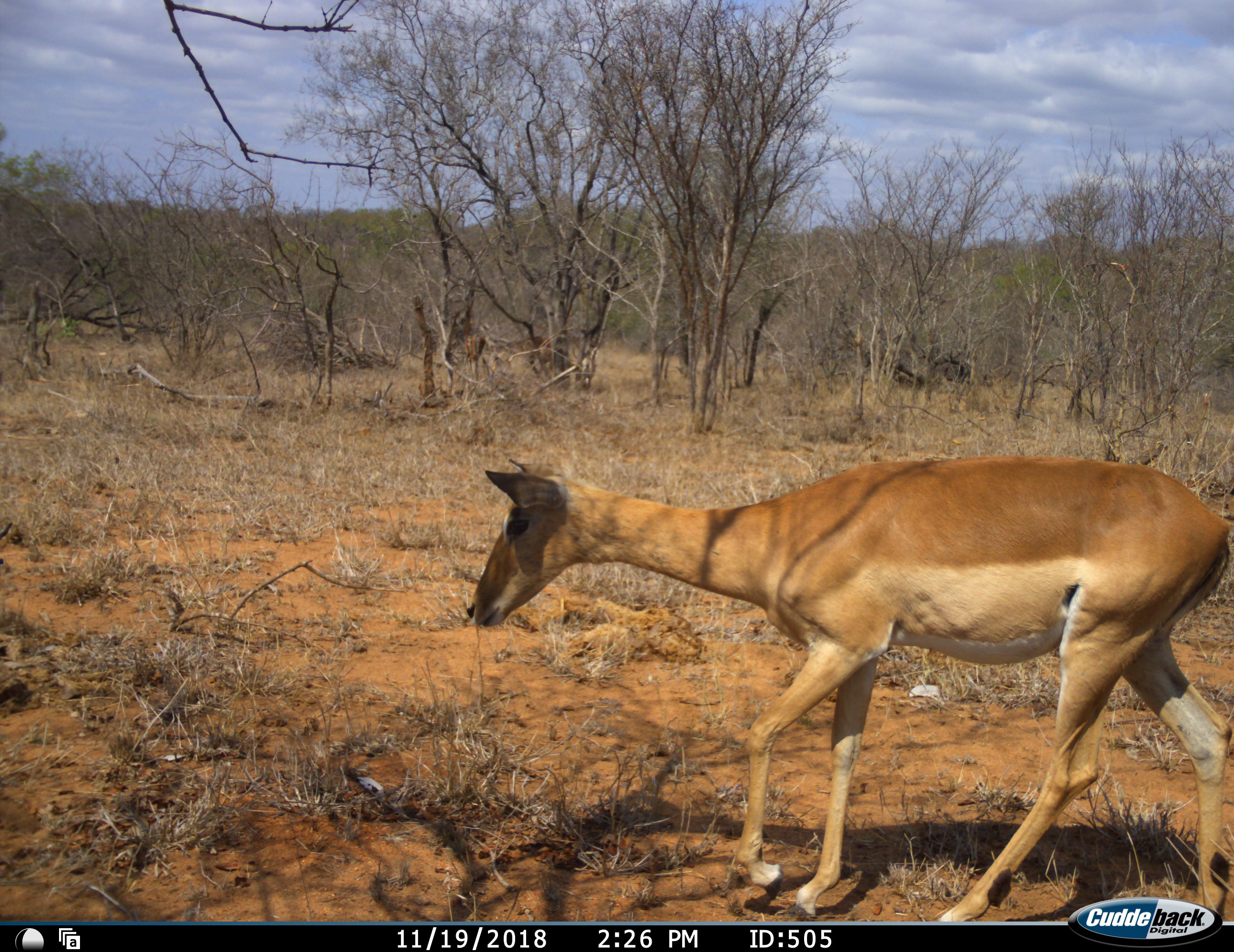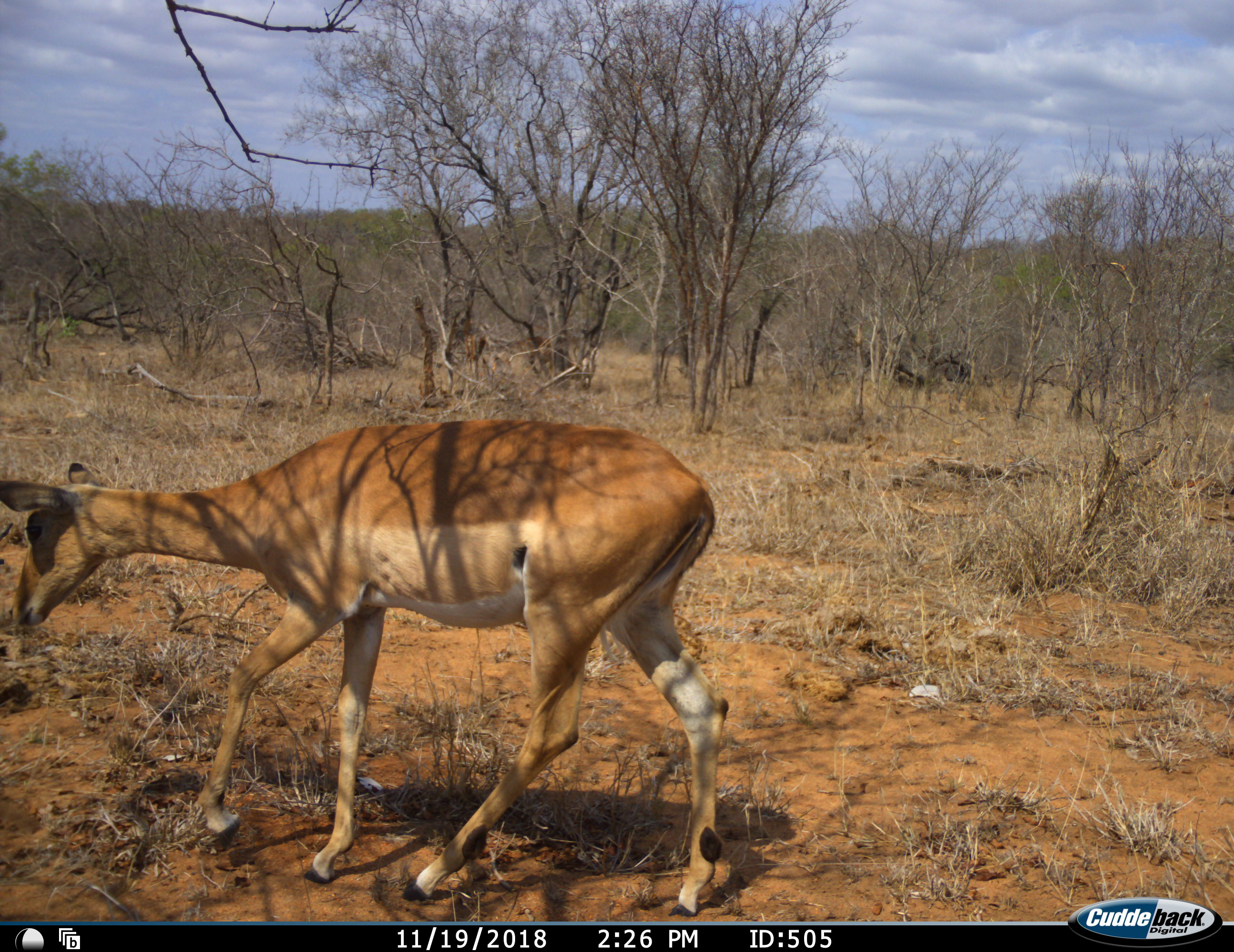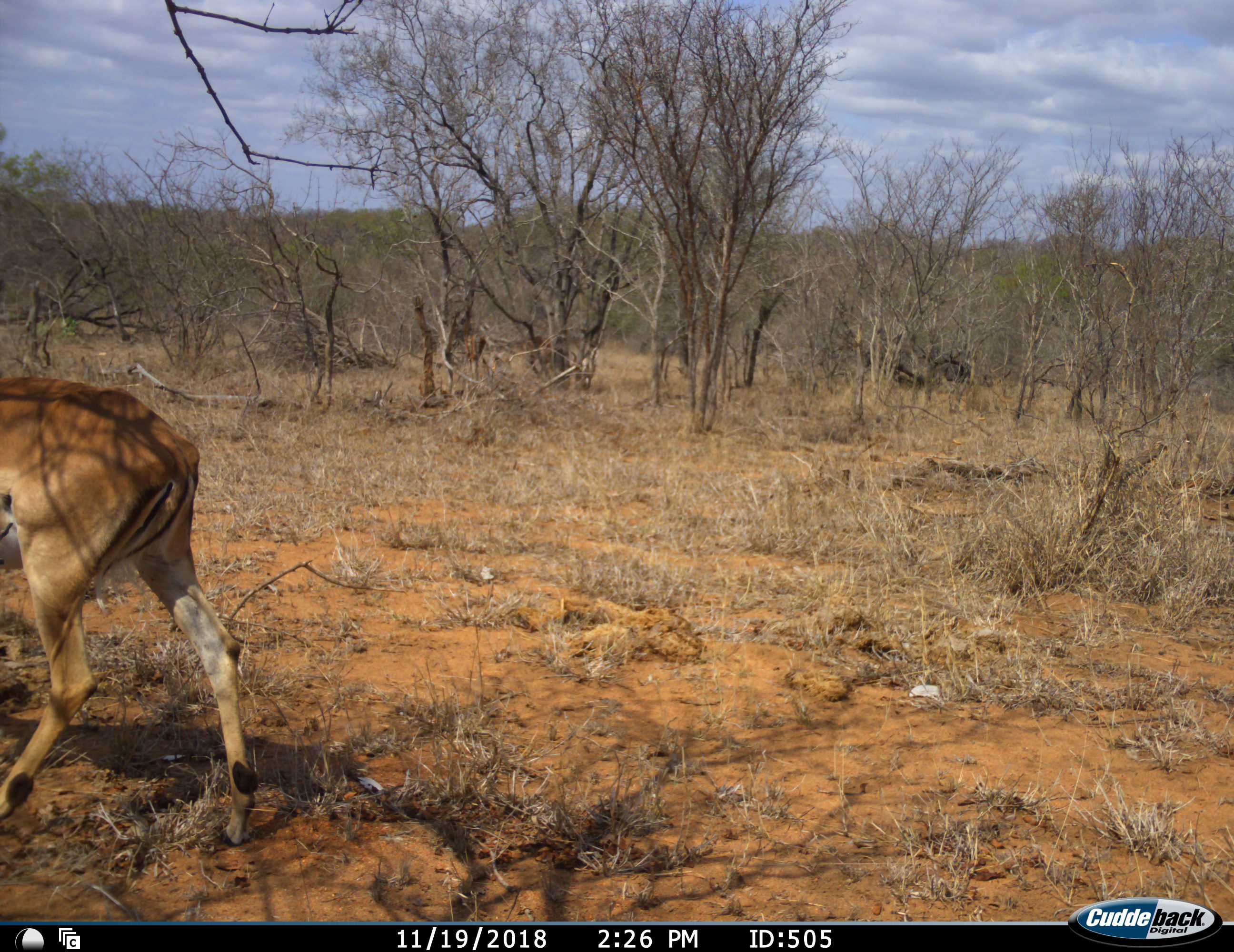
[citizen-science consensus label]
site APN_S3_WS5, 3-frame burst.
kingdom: Animalia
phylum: Chordata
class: Mammalia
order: Artiodactyla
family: Bovidae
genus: Aepyceros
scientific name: Aepyceros melampus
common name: impala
Impala (Aepyceros melampus), count 1. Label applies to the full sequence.